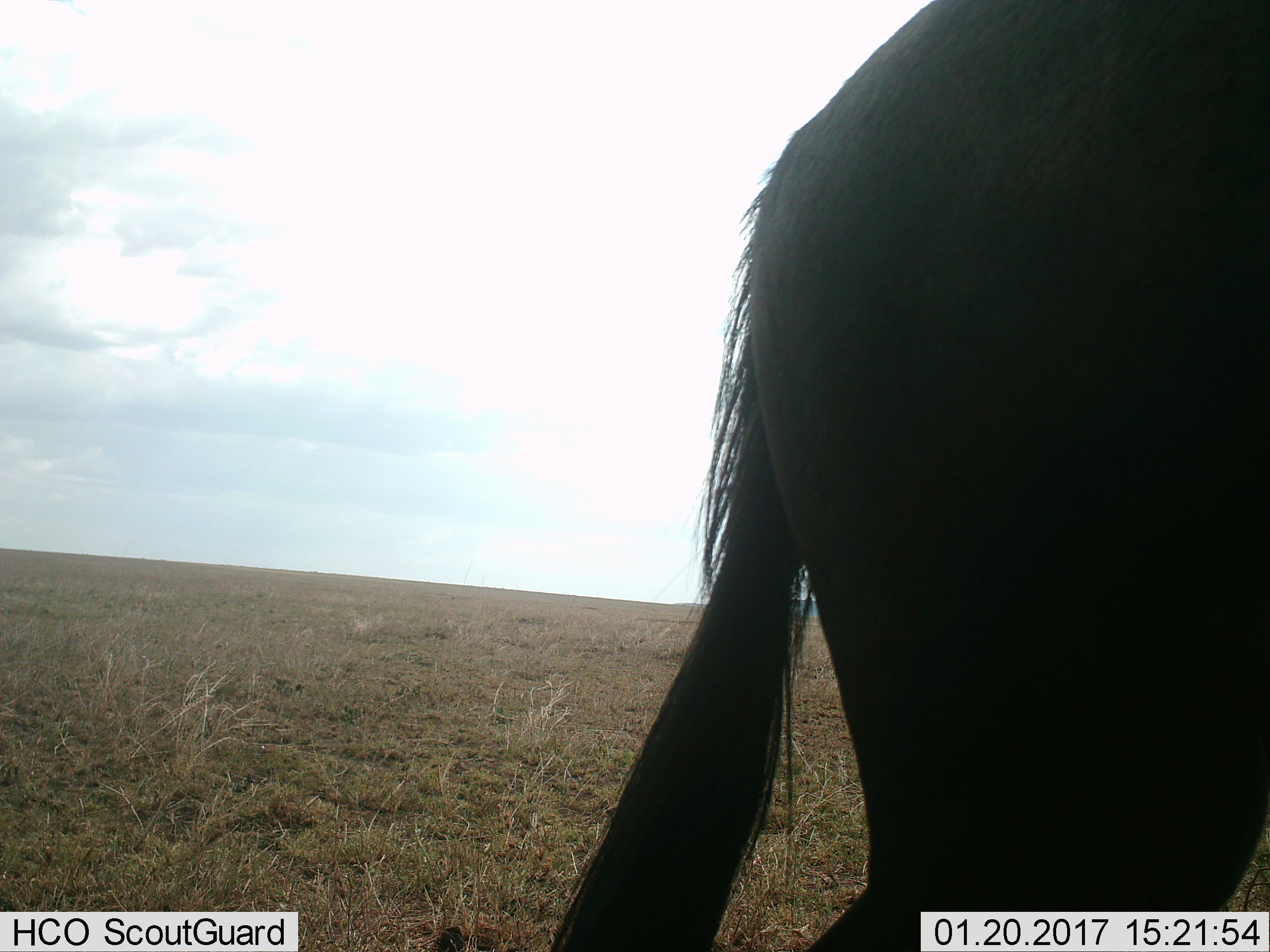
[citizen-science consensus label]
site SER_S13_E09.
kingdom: Animalia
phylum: Chordata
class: Mammalia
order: Artiodactyla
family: Bovidae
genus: Connochaetes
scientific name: Connochaetes taurinus taurinus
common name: blue wildebeest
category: wildebeestblue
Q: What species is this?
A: Wildebeestblue (blue wildebeest) (Connochaetes taurinus taurinus).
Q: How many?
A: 1.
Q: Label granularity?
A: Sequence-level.